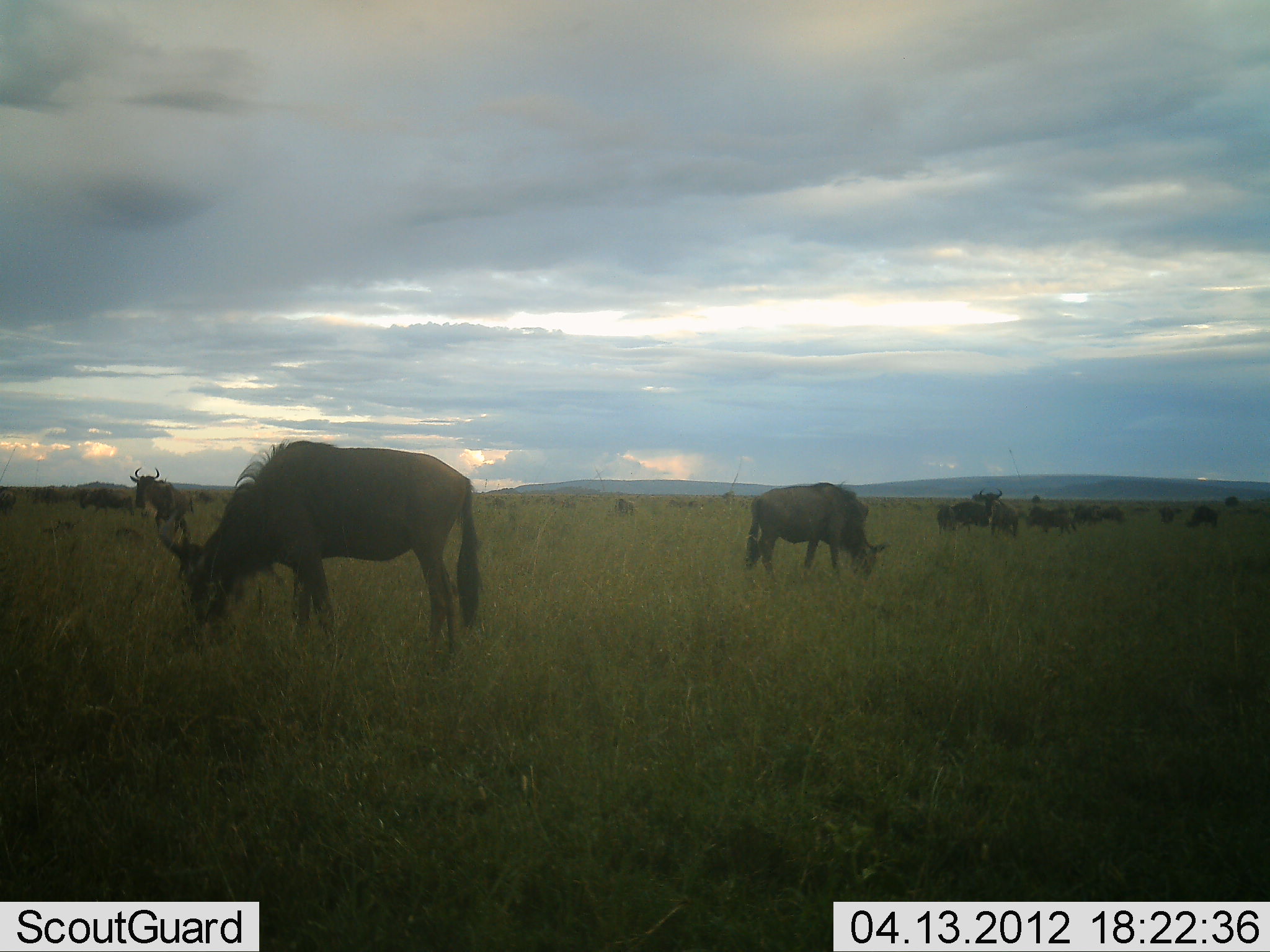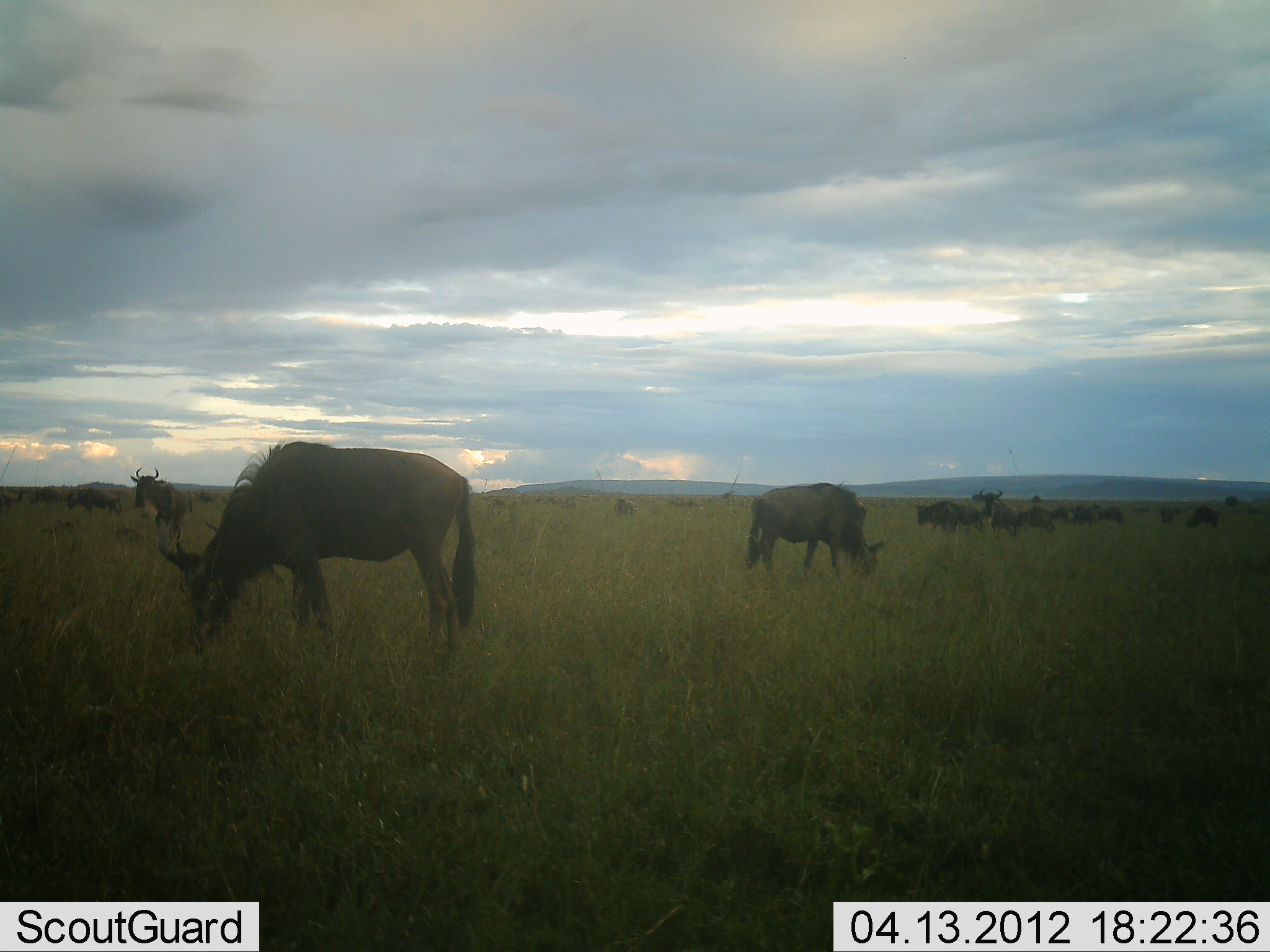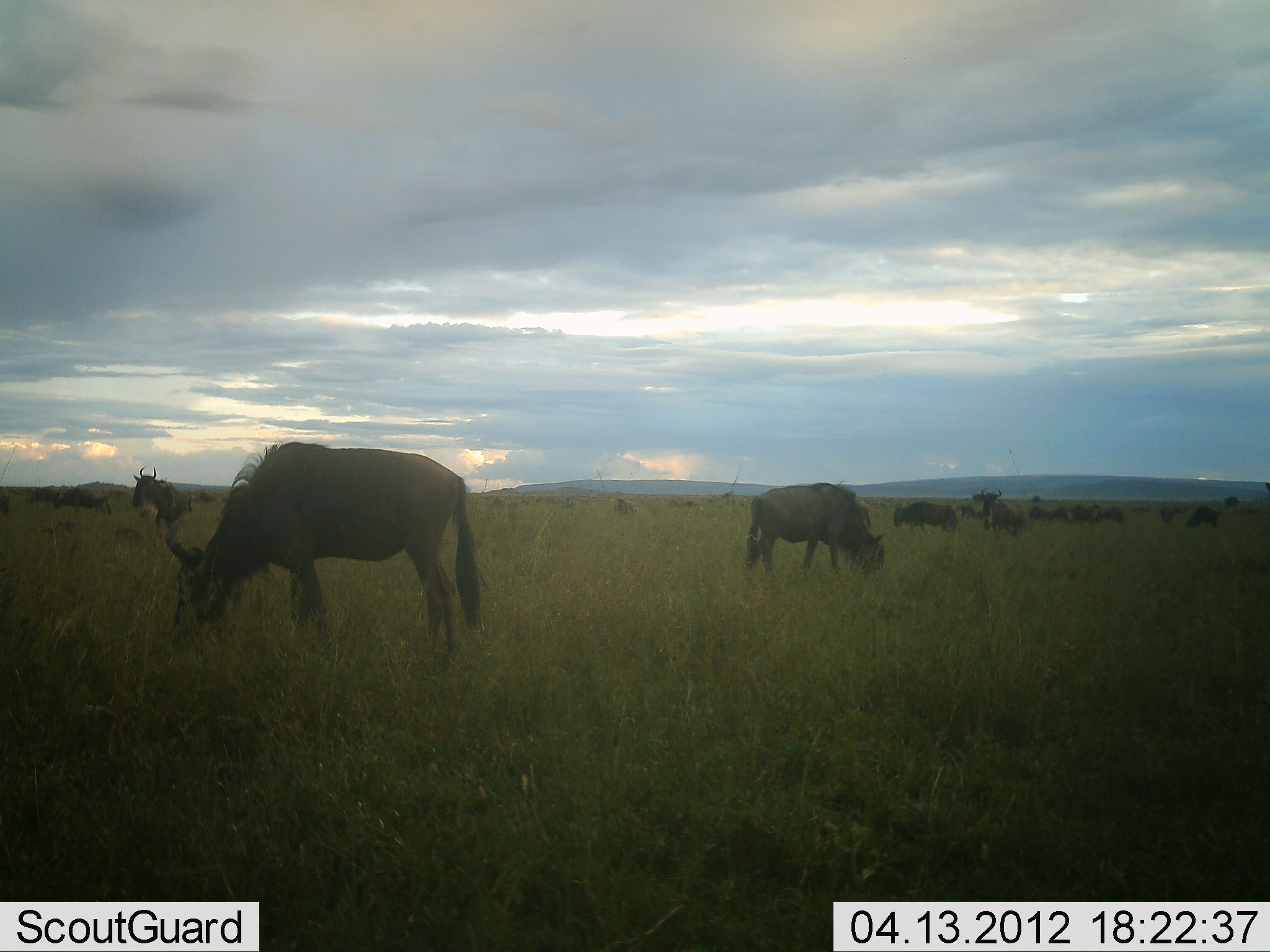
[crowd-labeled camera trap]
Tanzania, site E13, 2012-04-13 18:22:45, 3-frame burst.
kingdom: Animalia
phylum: Chordata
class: Mammalia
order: Artiodactyla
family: Bovidae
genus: Connochaetes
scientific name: Connochaetes taurinus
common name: blue wildebeest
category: wildebeest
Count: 11-50.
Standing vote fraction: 53%.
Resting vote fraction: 5%.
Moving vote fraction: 26%.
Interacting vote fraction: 0%.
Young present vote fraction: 0%.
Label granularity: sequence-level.